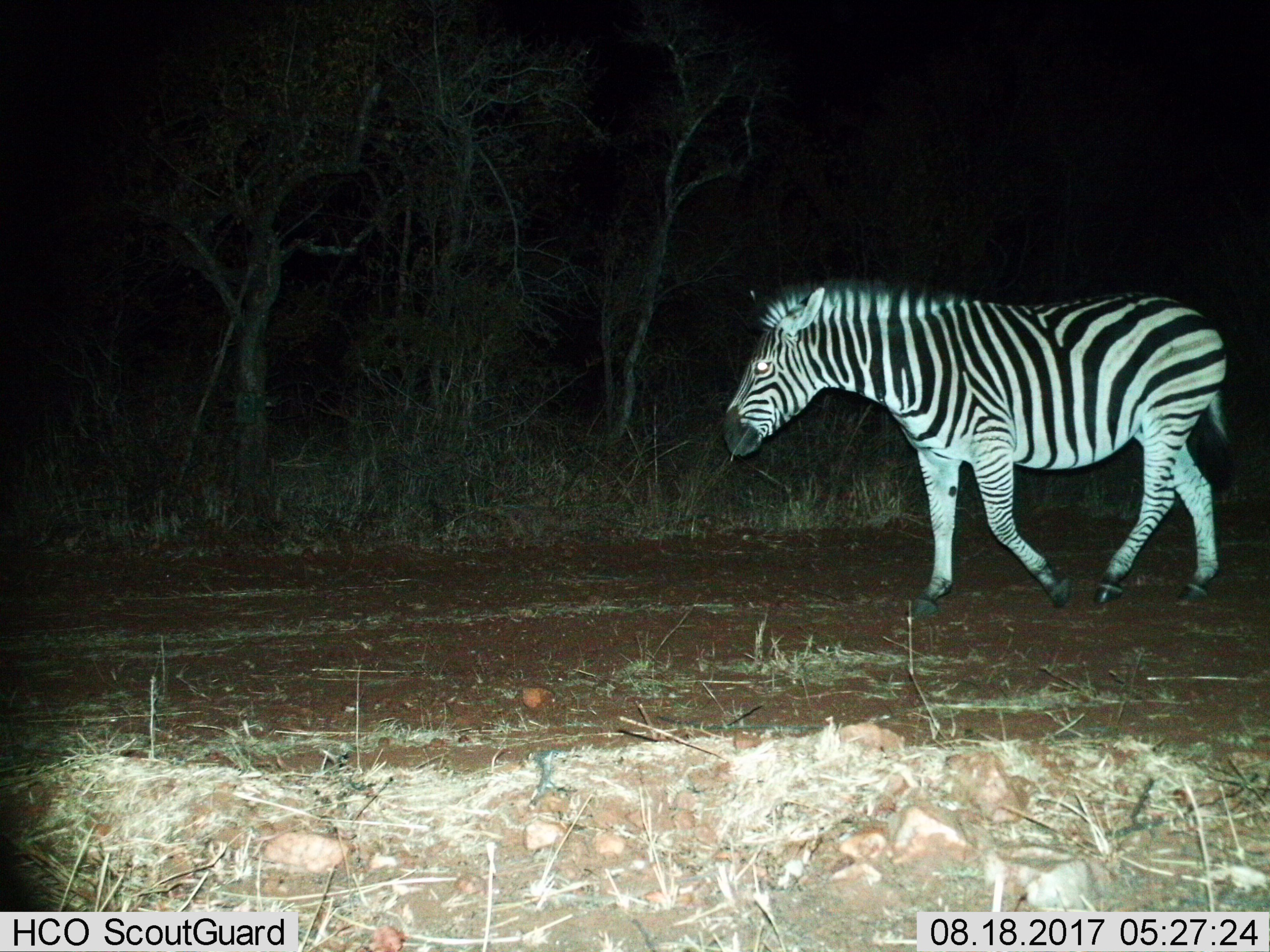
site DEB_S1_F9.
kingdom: Animalia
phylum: Chordata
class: Mammalia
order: Perissodactyla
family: Equidae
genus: Equus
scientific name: Equus quagga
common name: plains zebra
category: zebraplains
Zebraplains (plains zebra) (Equus quagga), count 1. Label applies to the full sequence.